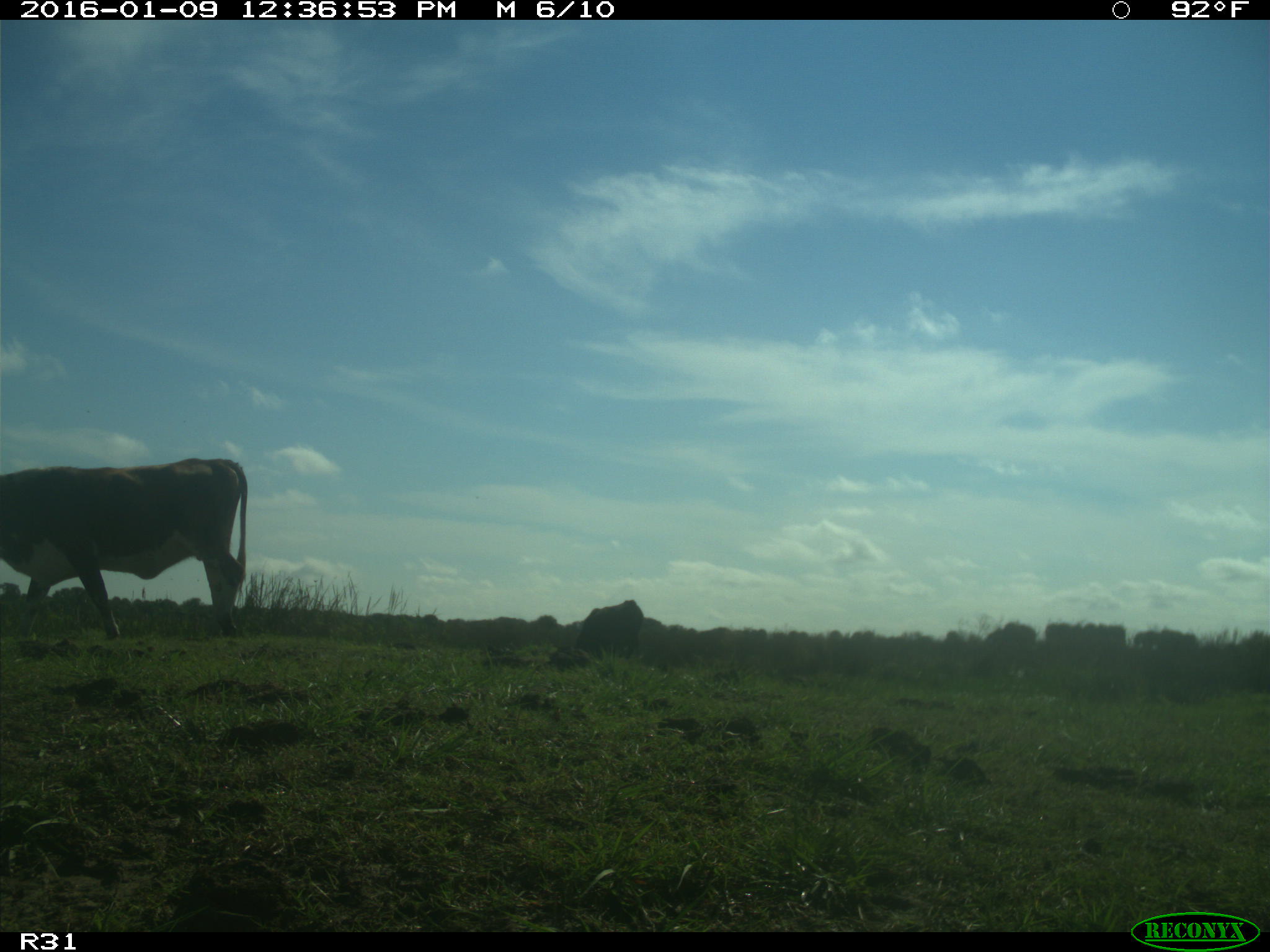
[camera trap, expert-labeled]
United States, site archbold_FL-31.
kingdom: Animalia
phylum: Chordata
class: Mammalia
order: Artiodactyla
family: Bovidae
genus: Bos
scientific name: Bos taurus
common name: domestic cow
Bos taurus (domestic cow).